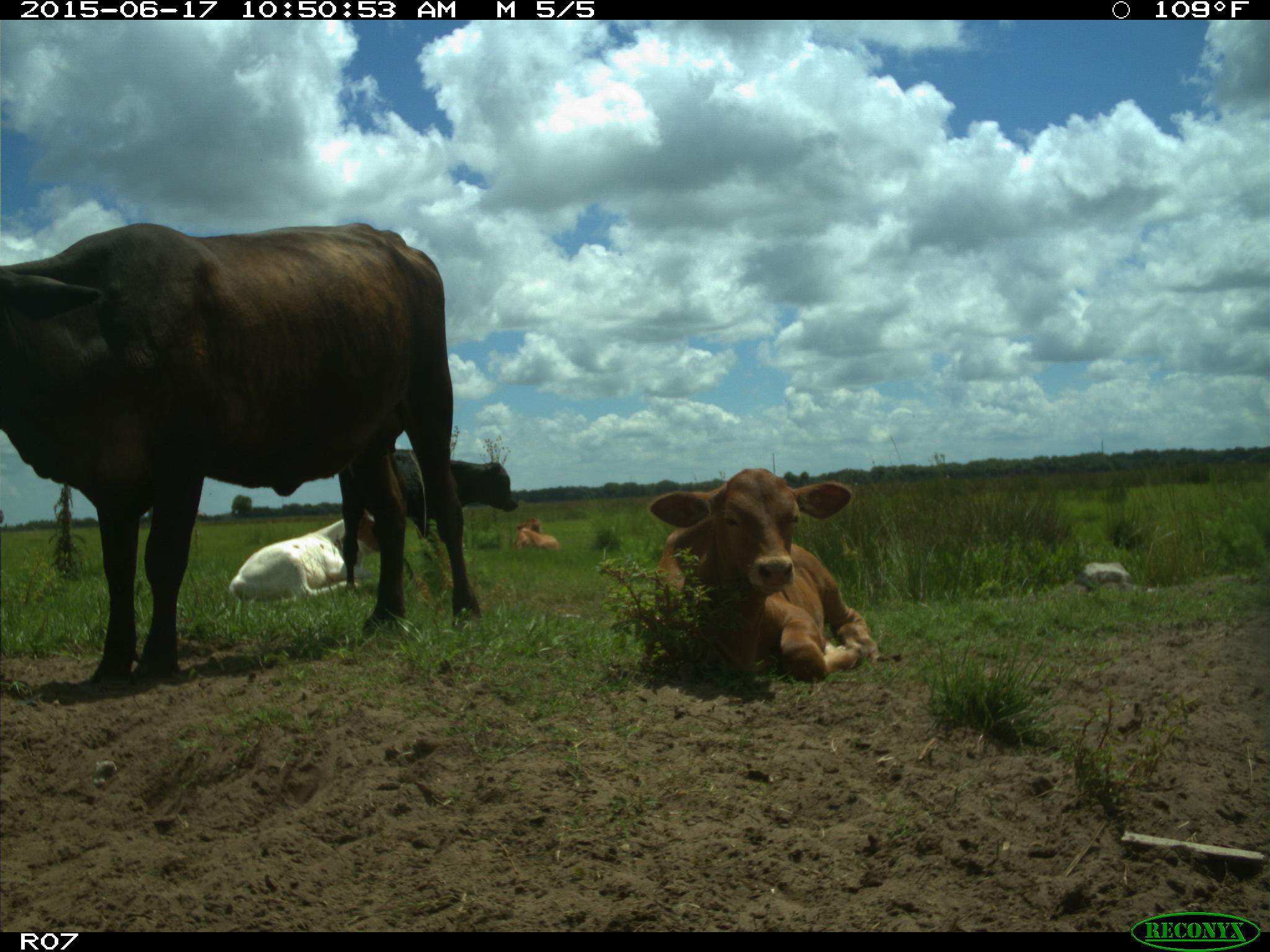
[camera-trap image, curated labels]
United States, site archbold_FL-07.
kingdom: Animalia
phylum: Chordata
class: Mammalia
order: Artiodactyla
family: Bovidae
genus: Bos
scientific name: Bos taurus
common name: domestic cow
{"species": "Bos taurus (domestic cow)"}